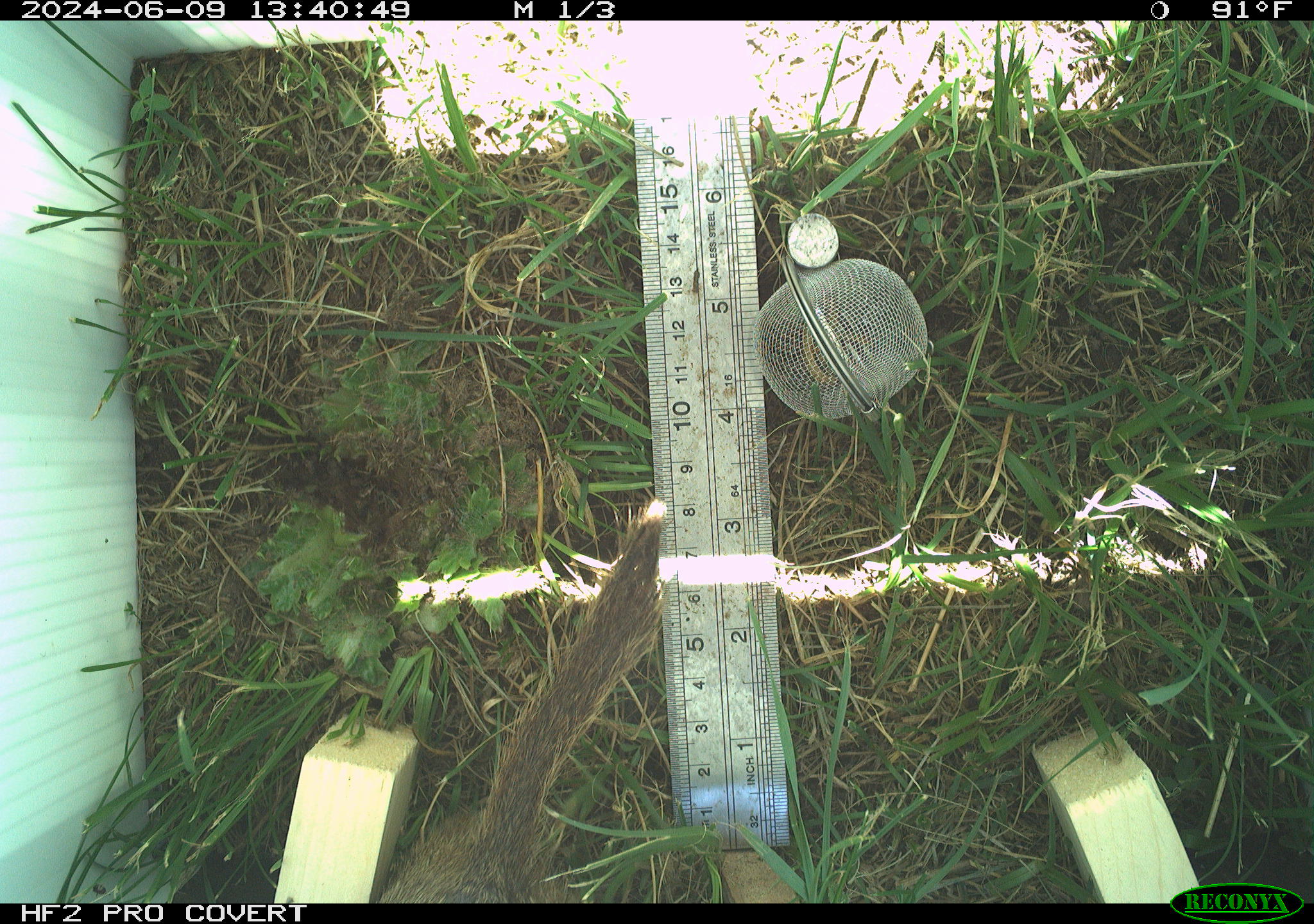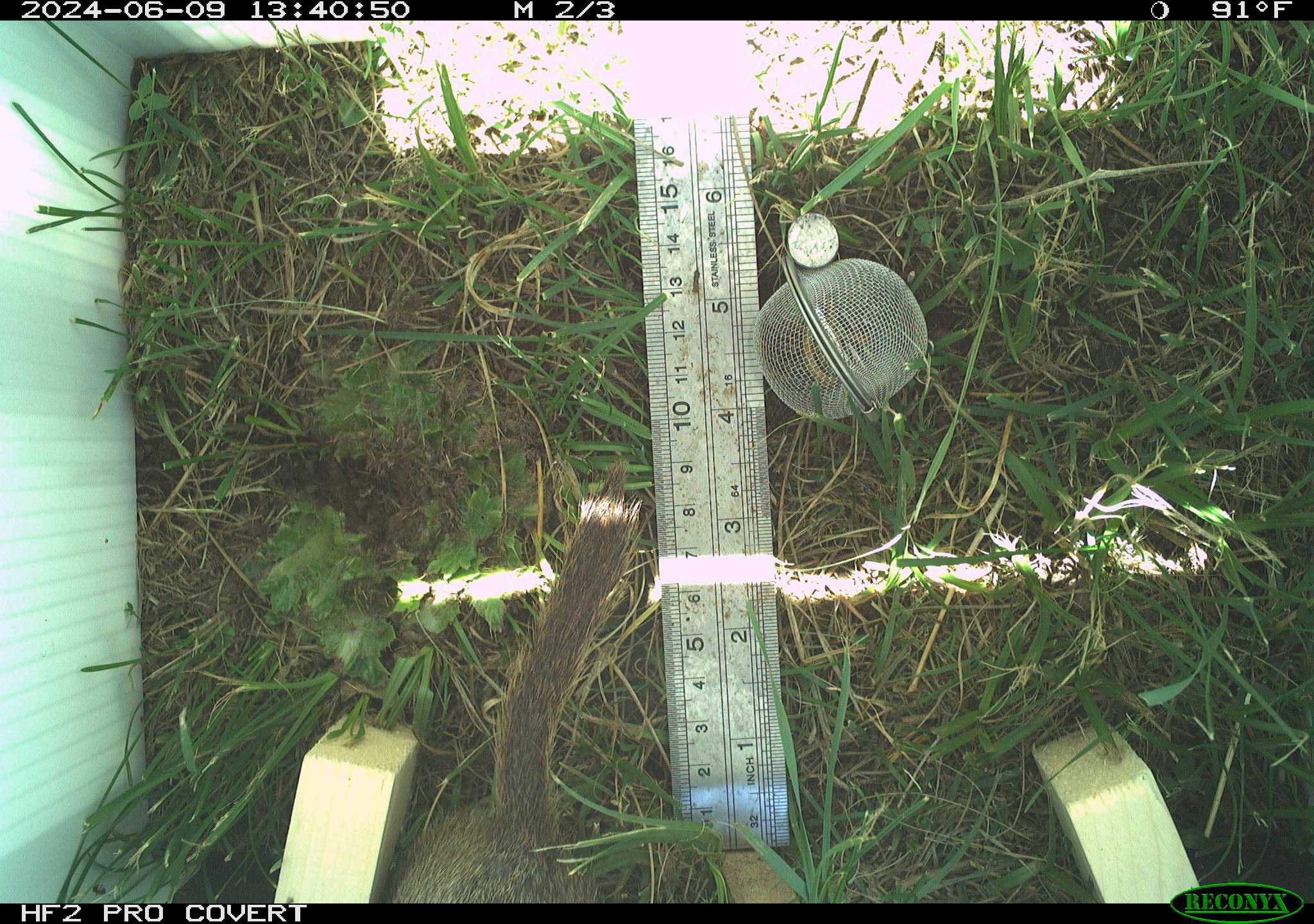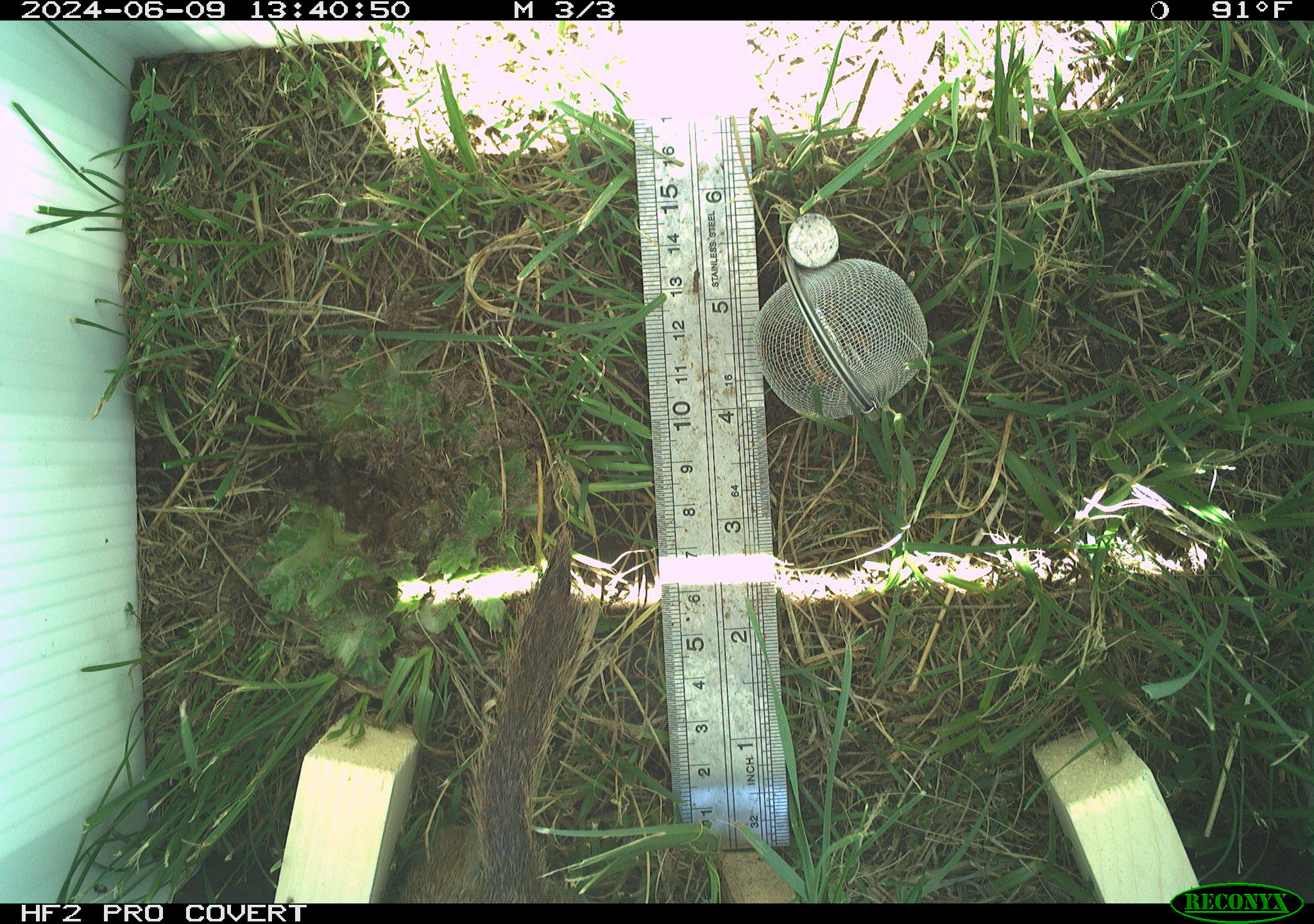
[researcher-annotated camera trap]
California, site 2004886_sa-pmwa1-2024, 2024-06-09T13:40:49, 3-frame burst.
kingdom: Animalia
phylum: Chordata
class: Mammalia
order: Rodentia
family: Sciuridae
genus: Urocitellus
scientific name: Urocitellus beldingi beldingi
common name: belding's ground squirrel